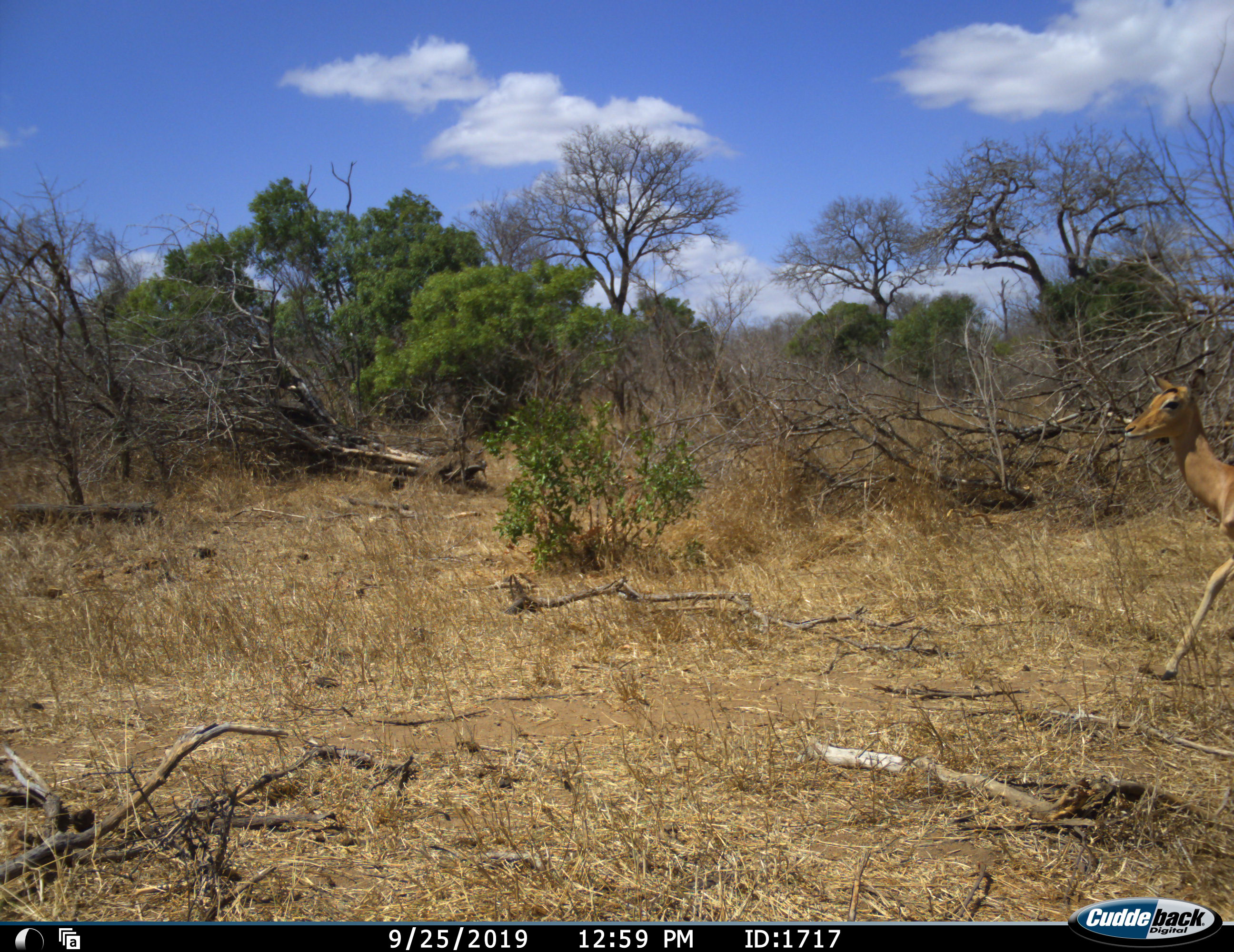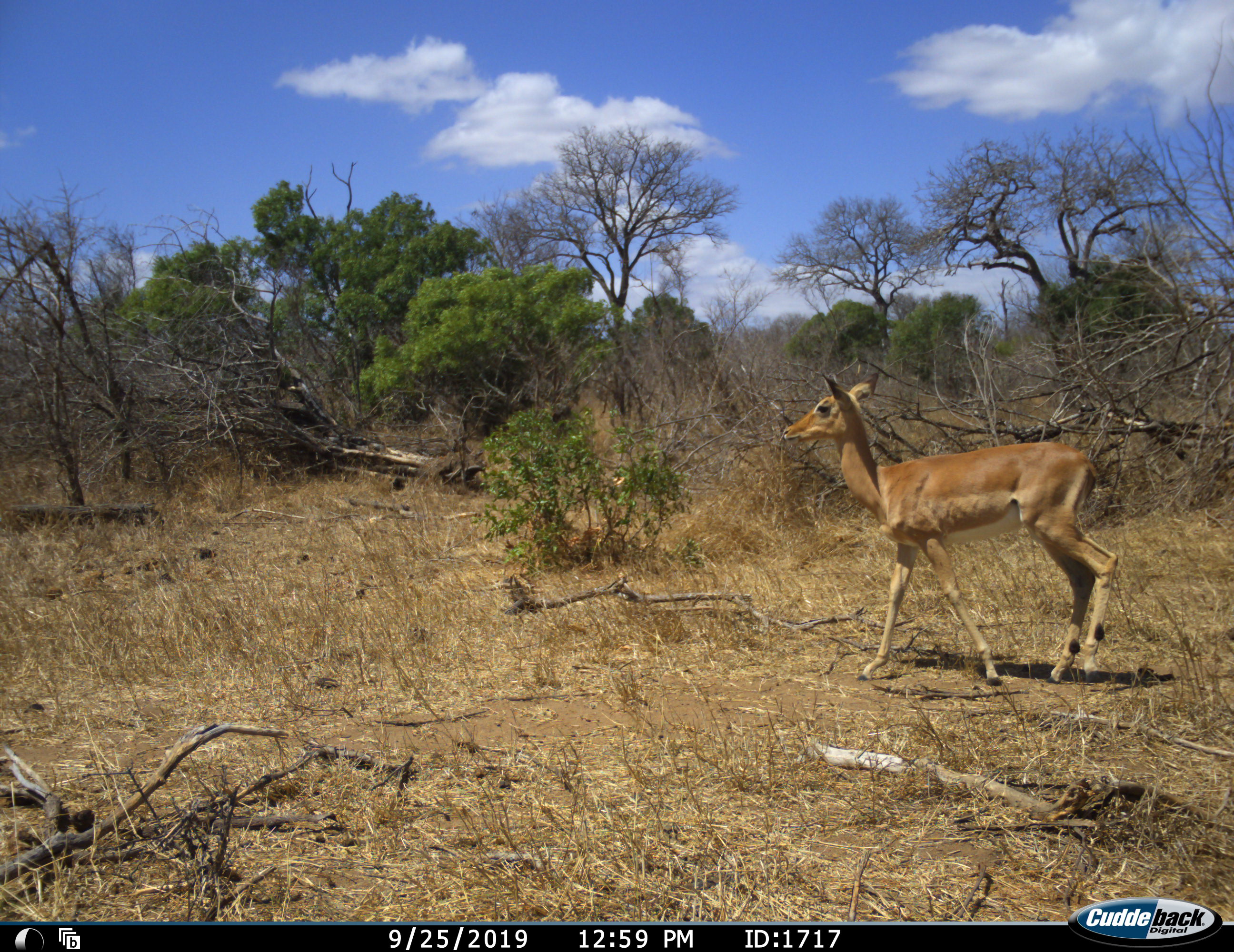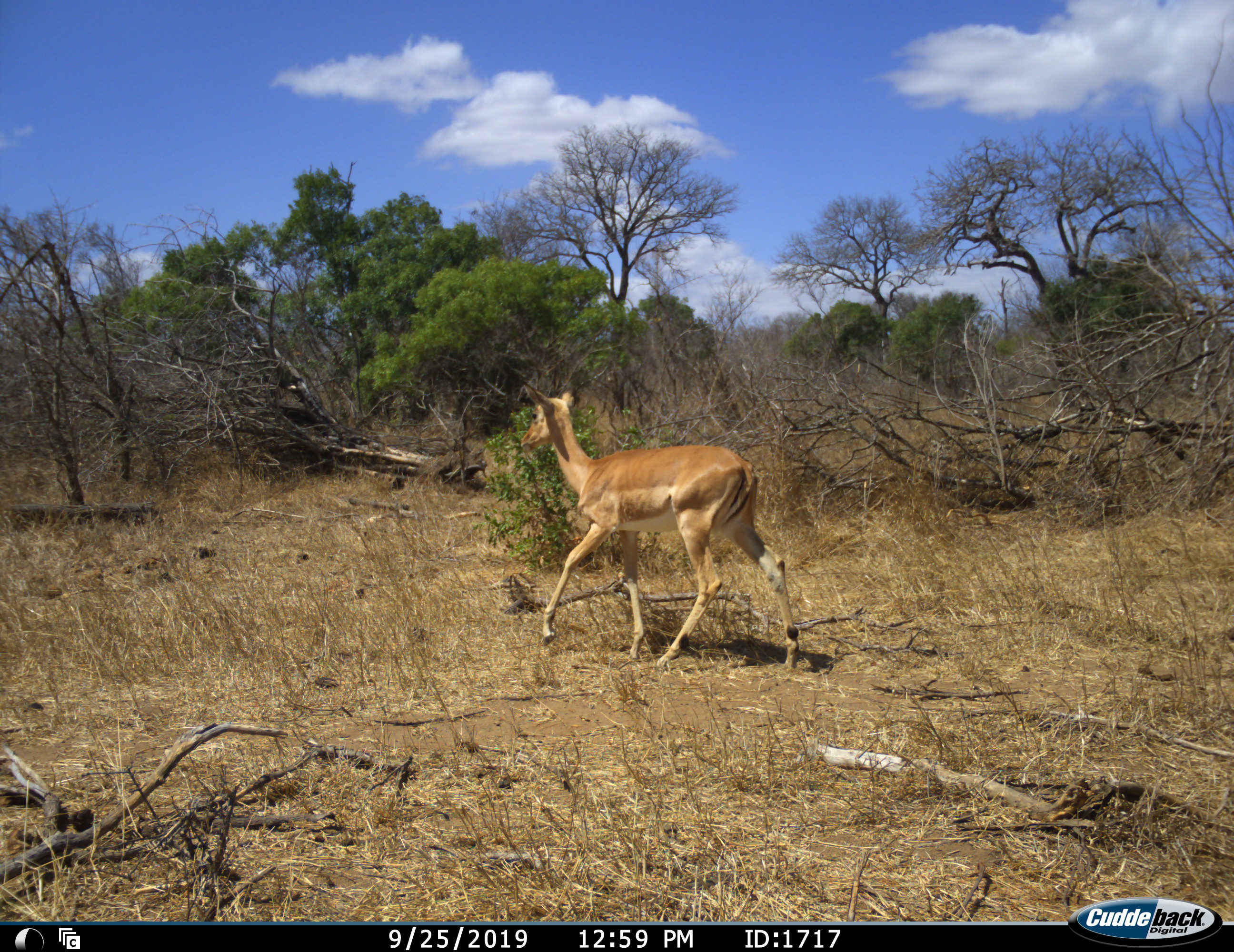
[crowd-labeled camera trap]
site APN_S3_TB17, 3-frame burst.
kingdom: Animalia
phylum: Chordata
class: Mammalia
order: Artiodactyla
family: Bovidae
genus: Aepyceros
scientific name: Aepyceros melampus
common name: impala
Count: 1.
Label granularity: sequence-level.